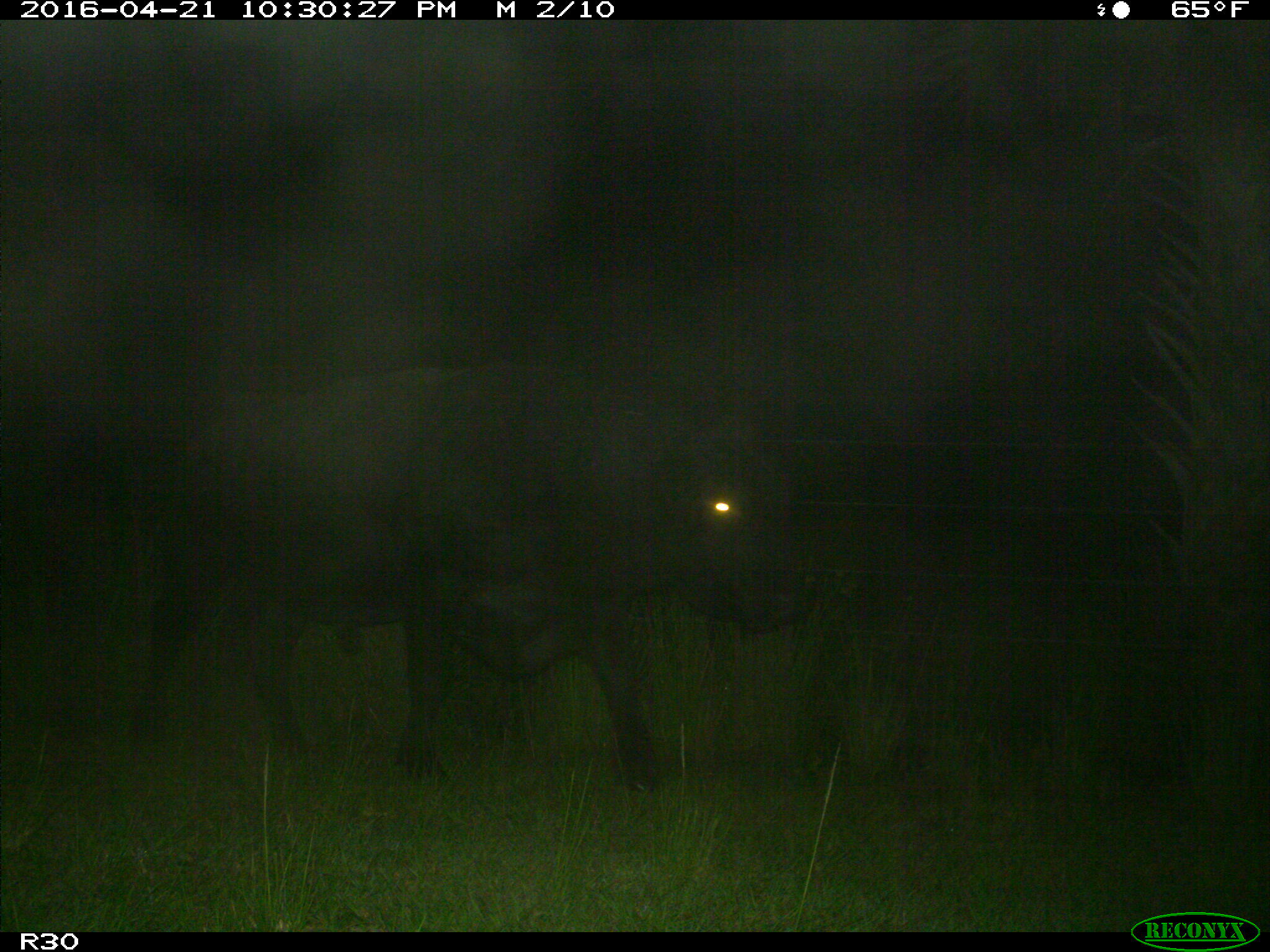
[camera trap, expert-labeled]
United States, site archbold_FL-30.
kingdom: Animalia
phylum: Chordata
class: Mammalia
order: Artiodactyla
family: Bovidae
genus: Bos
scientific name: Bos taurus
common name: domestic cow